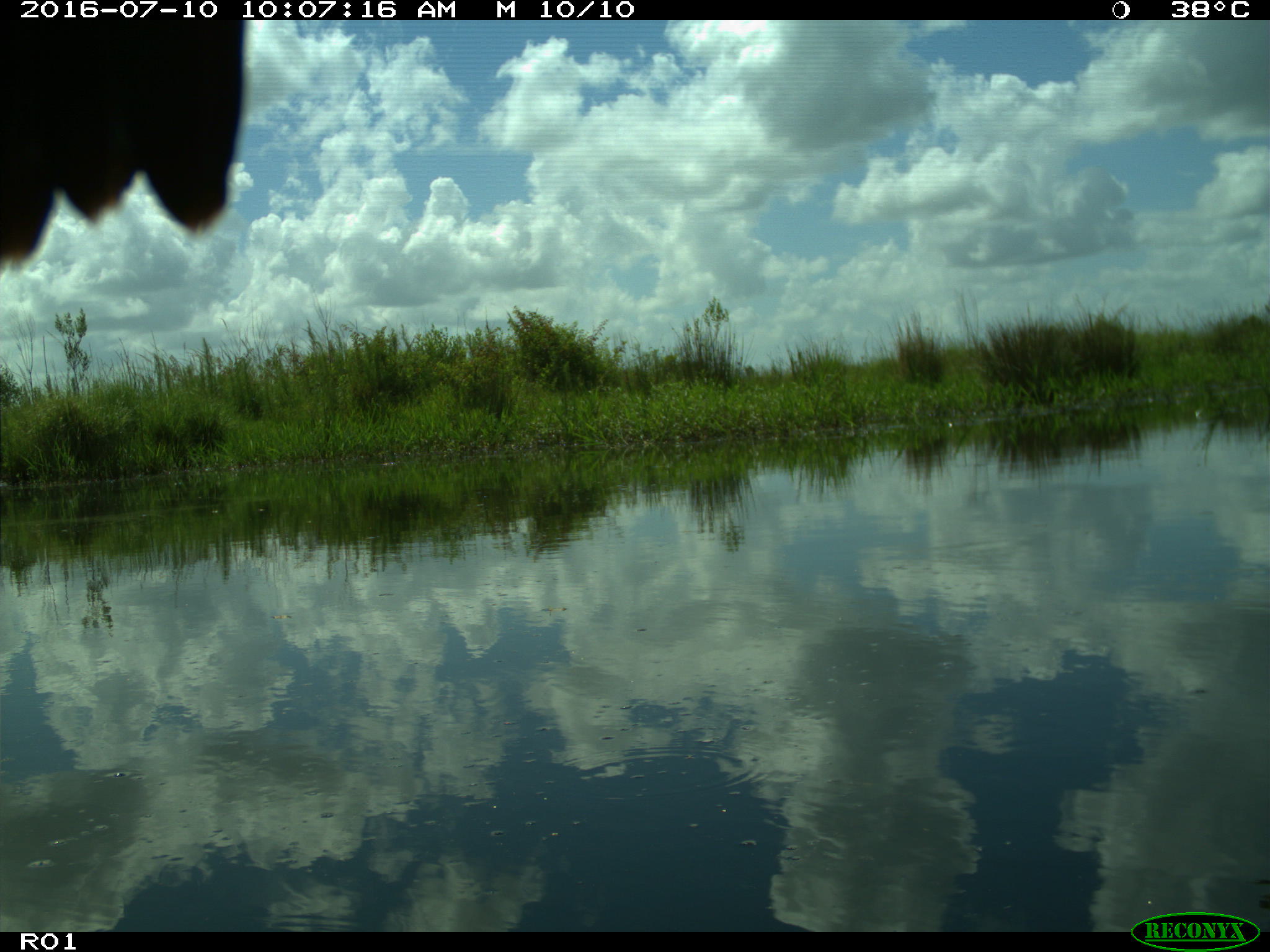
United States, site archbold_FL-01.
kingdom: Animalia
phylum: Chordata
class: Aves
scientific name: Aves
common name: birds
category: unidentified bird